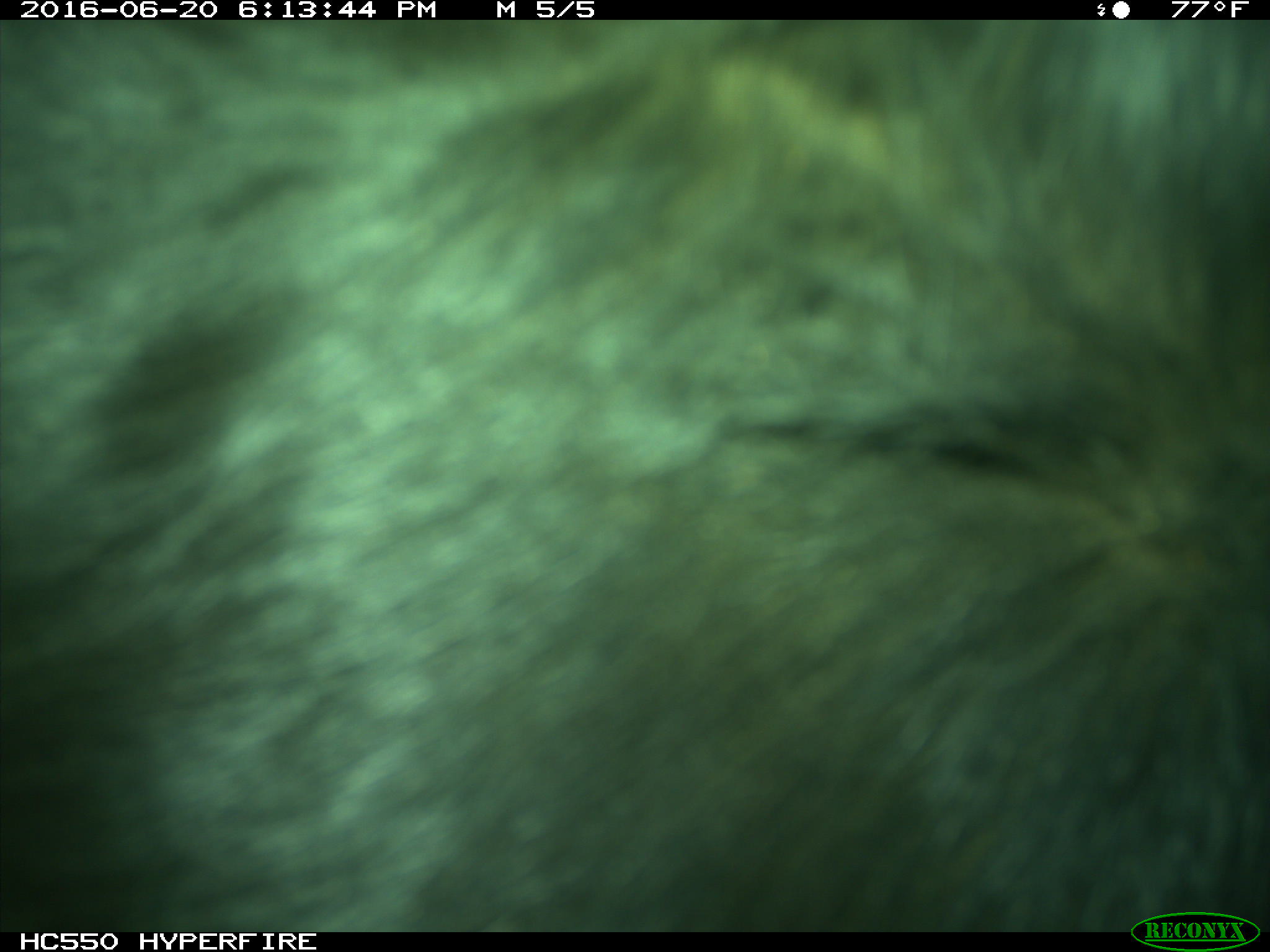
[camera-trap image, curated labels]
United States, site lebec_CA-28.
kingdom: Animalia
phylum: Chordata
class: Mammalia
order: Artiodactyla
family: Bovidae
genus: Bos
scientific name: Bos taurus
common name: domestic cow